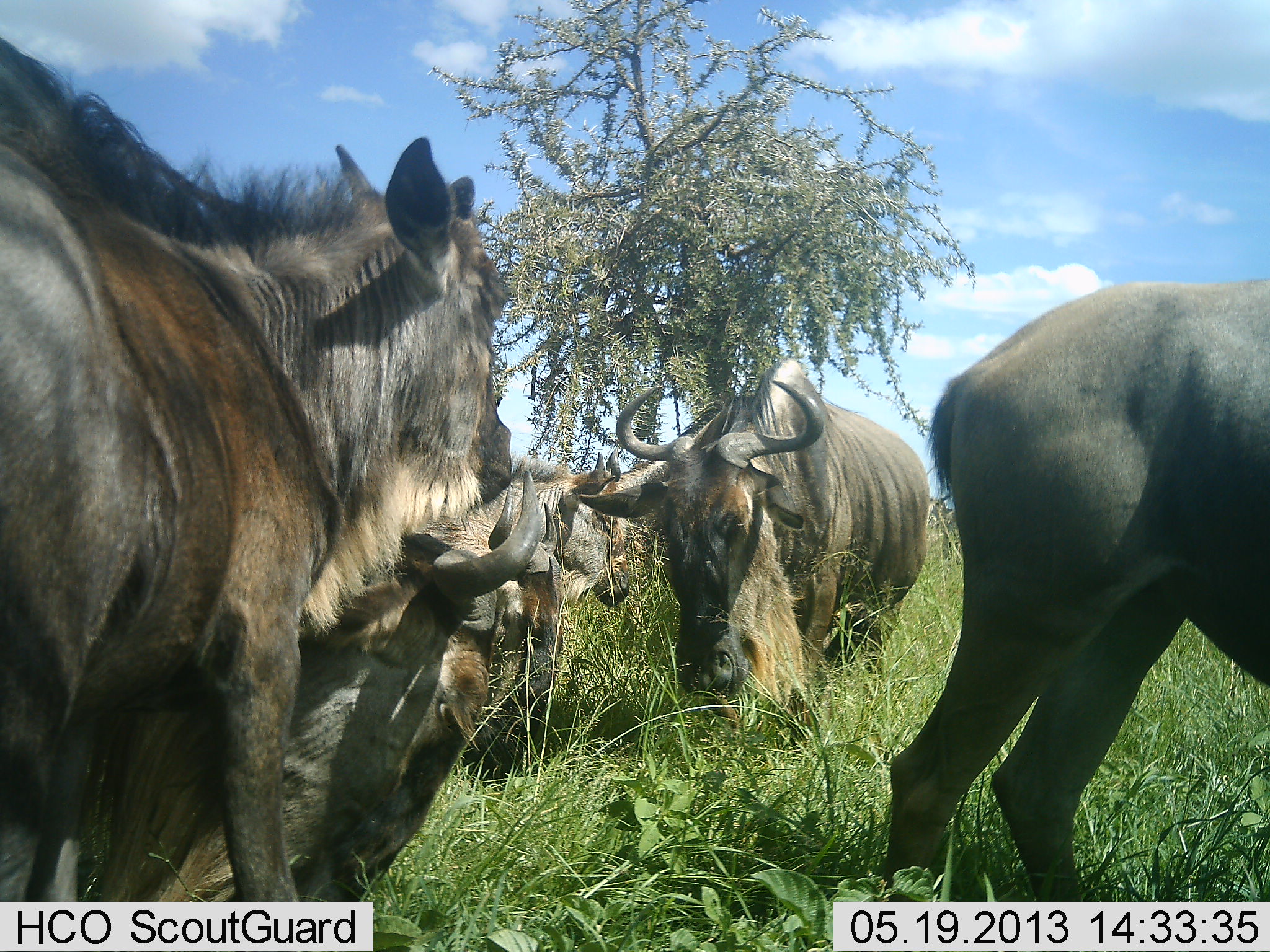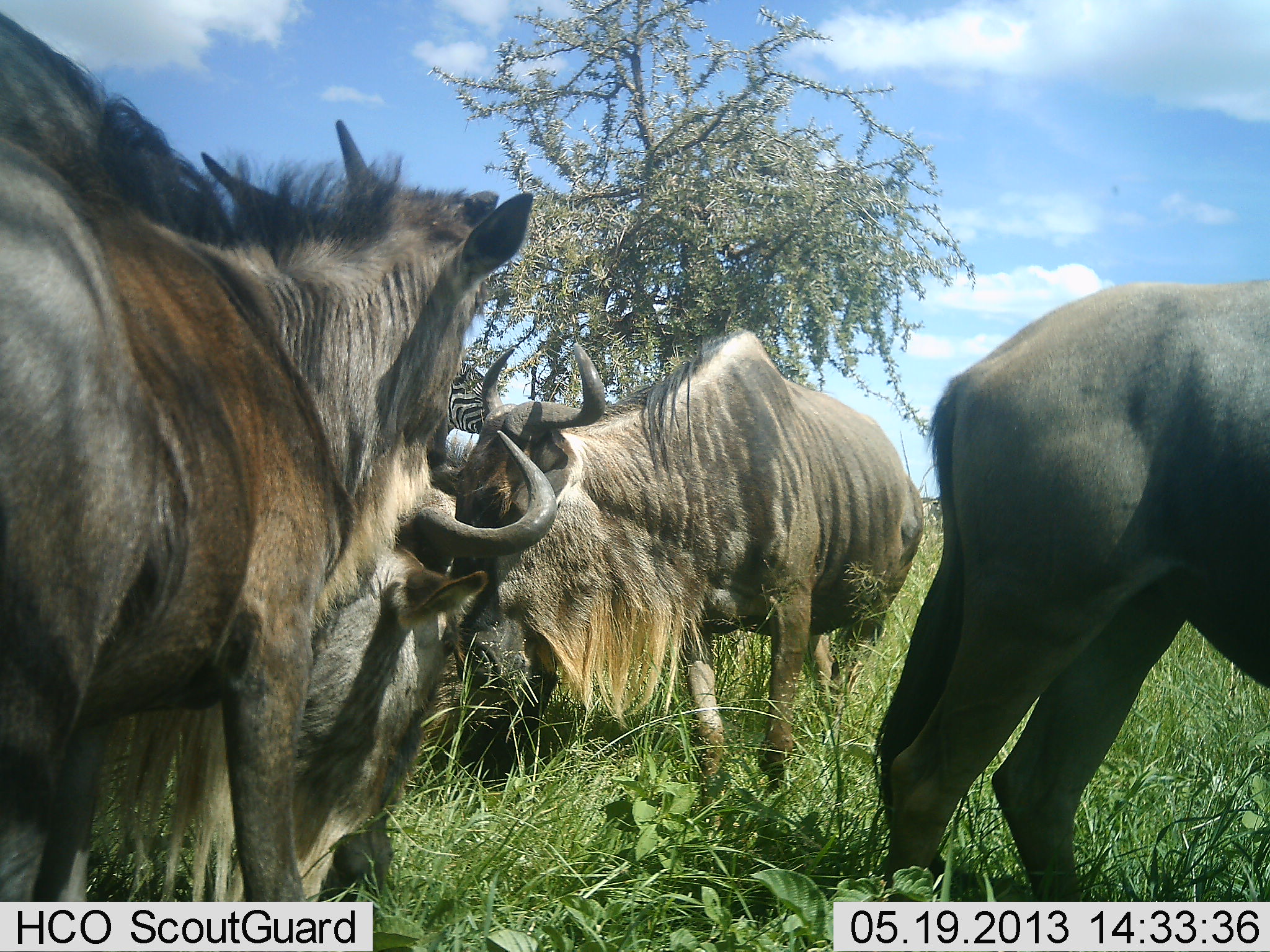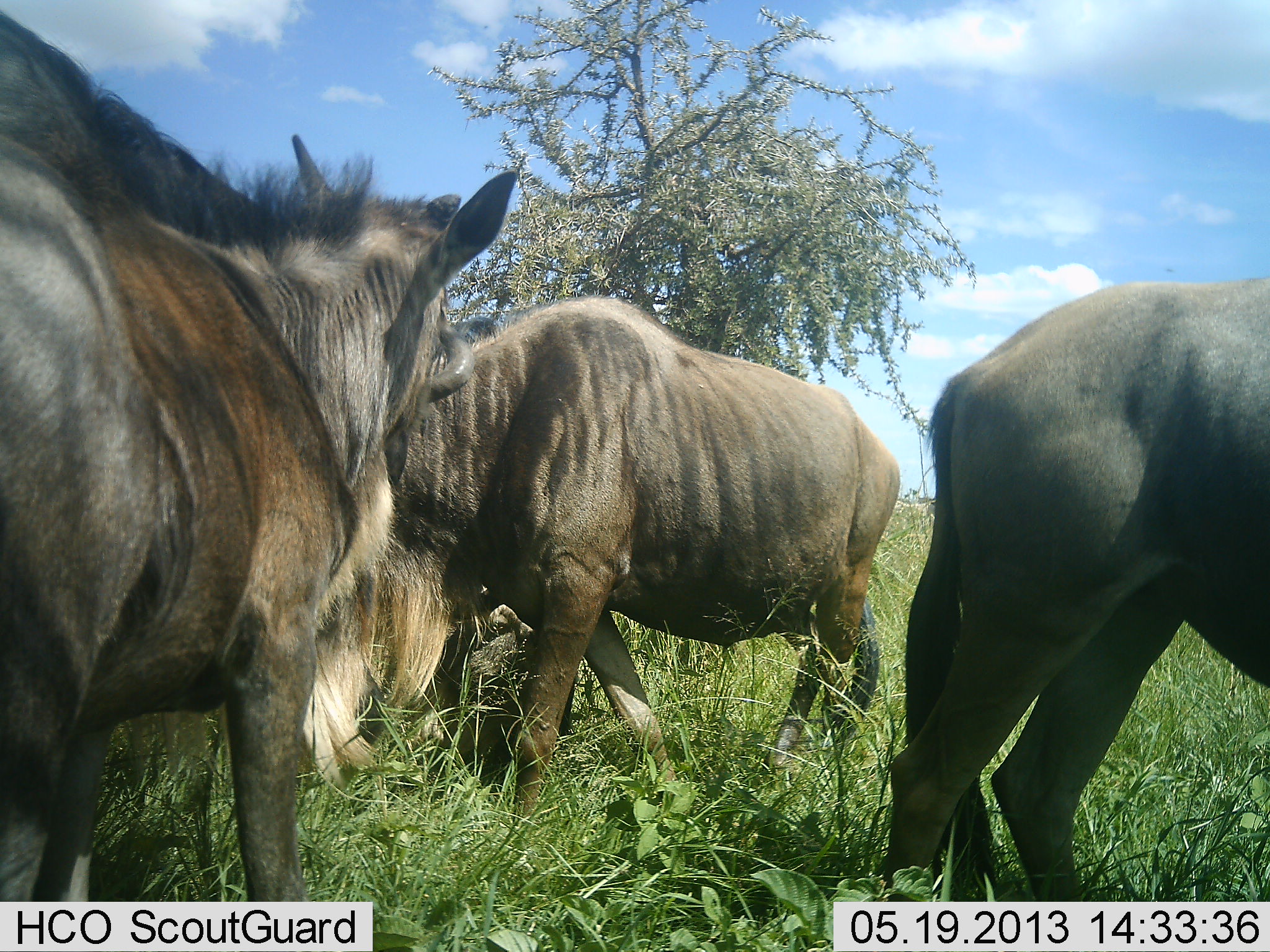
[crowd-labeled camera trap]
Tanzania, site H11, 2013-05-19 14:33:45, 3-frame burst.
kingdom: Animalia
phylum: Chordata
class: Mammalia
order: Artiodactyla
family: Bovidae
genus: Connochaetes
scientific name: Connochaetes taurinus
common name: blue wildebeest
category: wildebeest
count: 5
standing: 69%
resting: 0%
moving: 23%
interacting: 31%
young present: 23%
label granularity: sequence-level